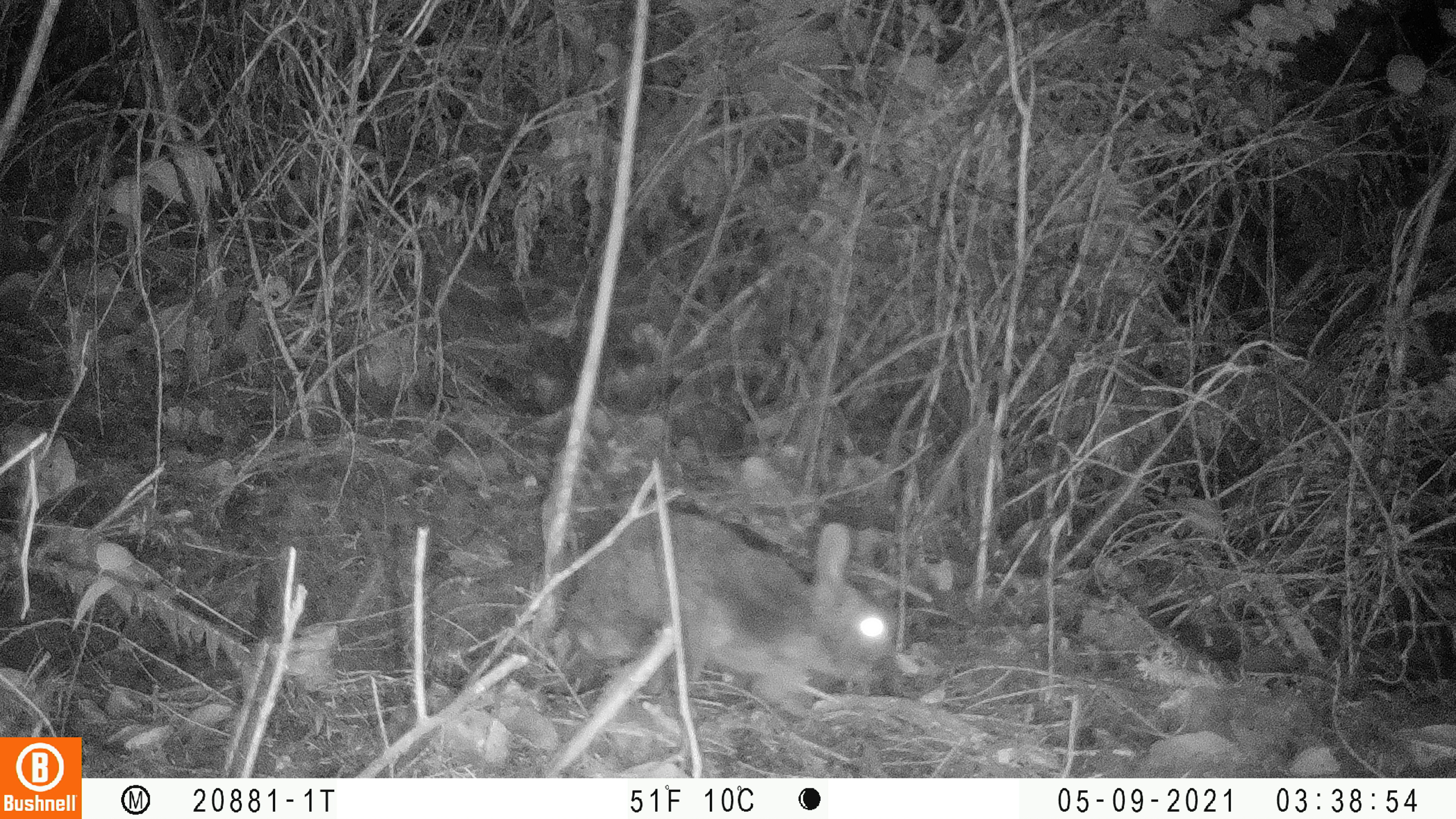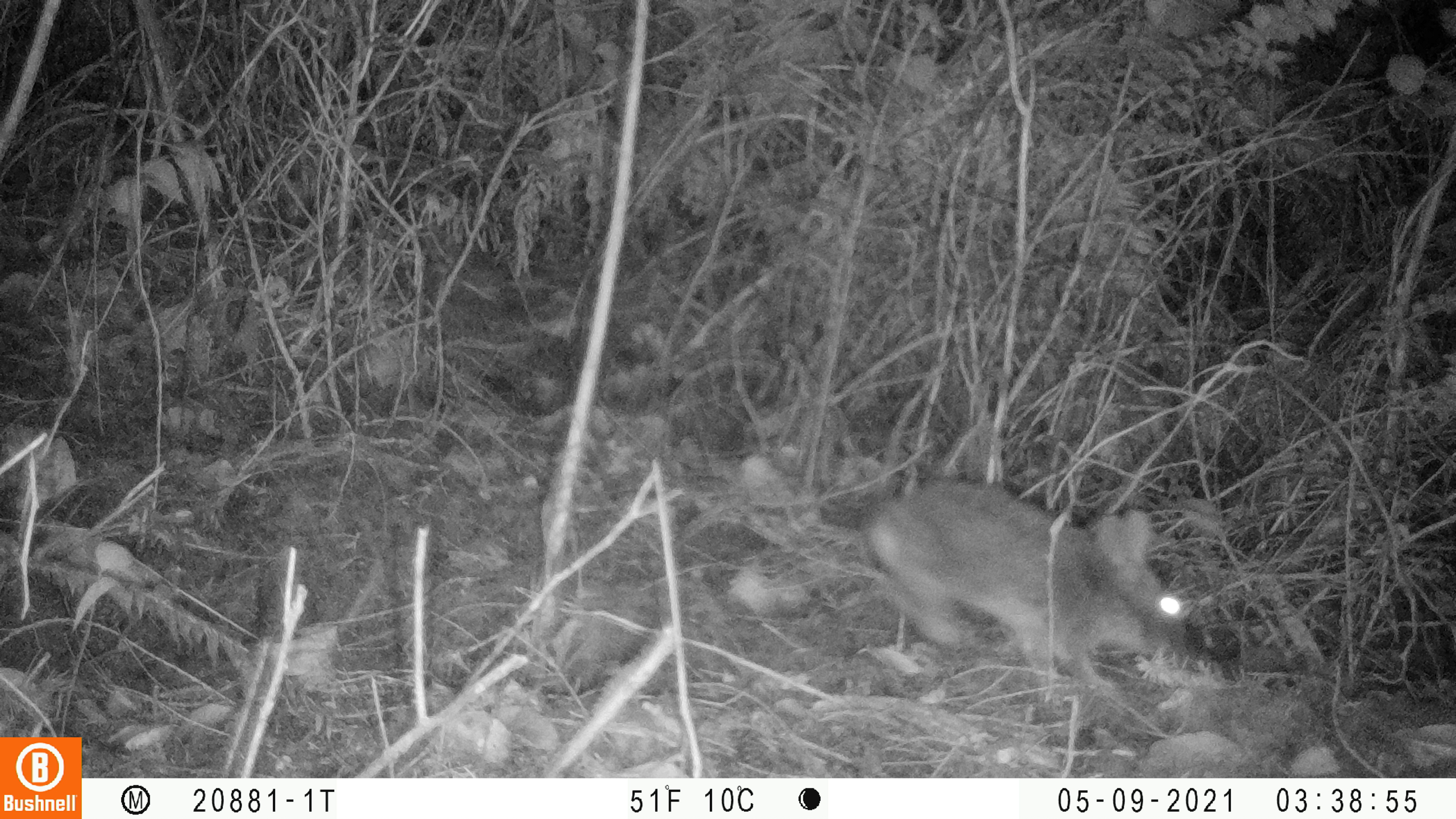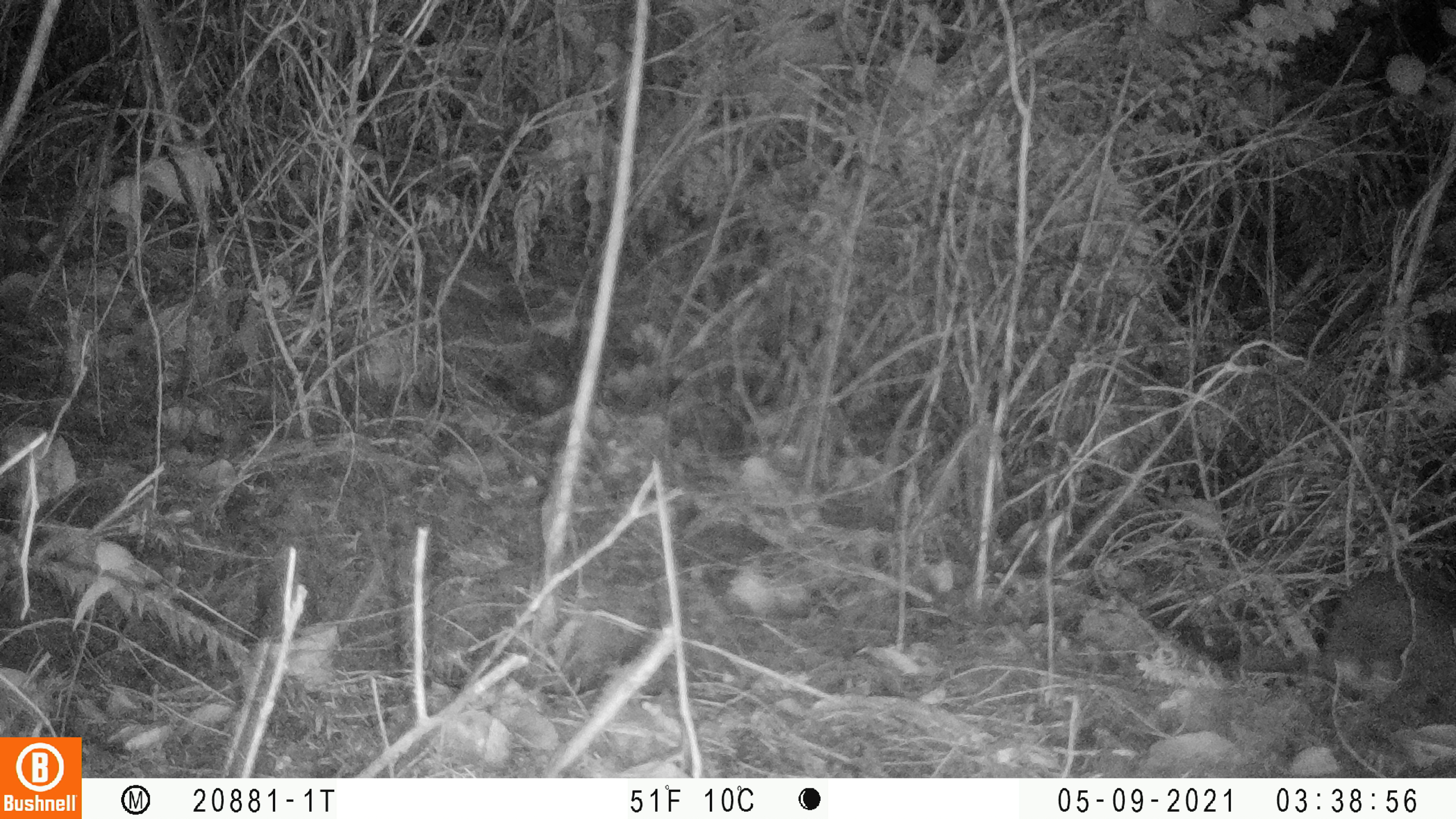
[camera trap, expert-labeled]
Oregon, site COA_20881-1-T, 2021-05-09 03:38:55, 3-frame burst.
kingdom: Animalia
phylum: Chordata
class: Mammalia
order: Lagomorpha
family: Leporidae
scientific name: Leporidae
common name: hares and rabbits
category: leporidae family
Leporidae family (hares and rabbits) (Leporidae).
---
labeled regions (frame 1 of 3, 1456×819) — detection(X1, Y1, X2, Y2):
leporidae family: detection(544, 481, 901, 739)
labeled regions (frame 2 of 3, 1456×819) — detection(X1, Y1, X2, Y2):
leporidae family: detection(847, 457, 1207, 729)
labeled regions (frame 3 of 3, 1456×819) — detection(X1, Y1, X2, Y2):
leporidae family: detection(1303, 548, 1455, 741)